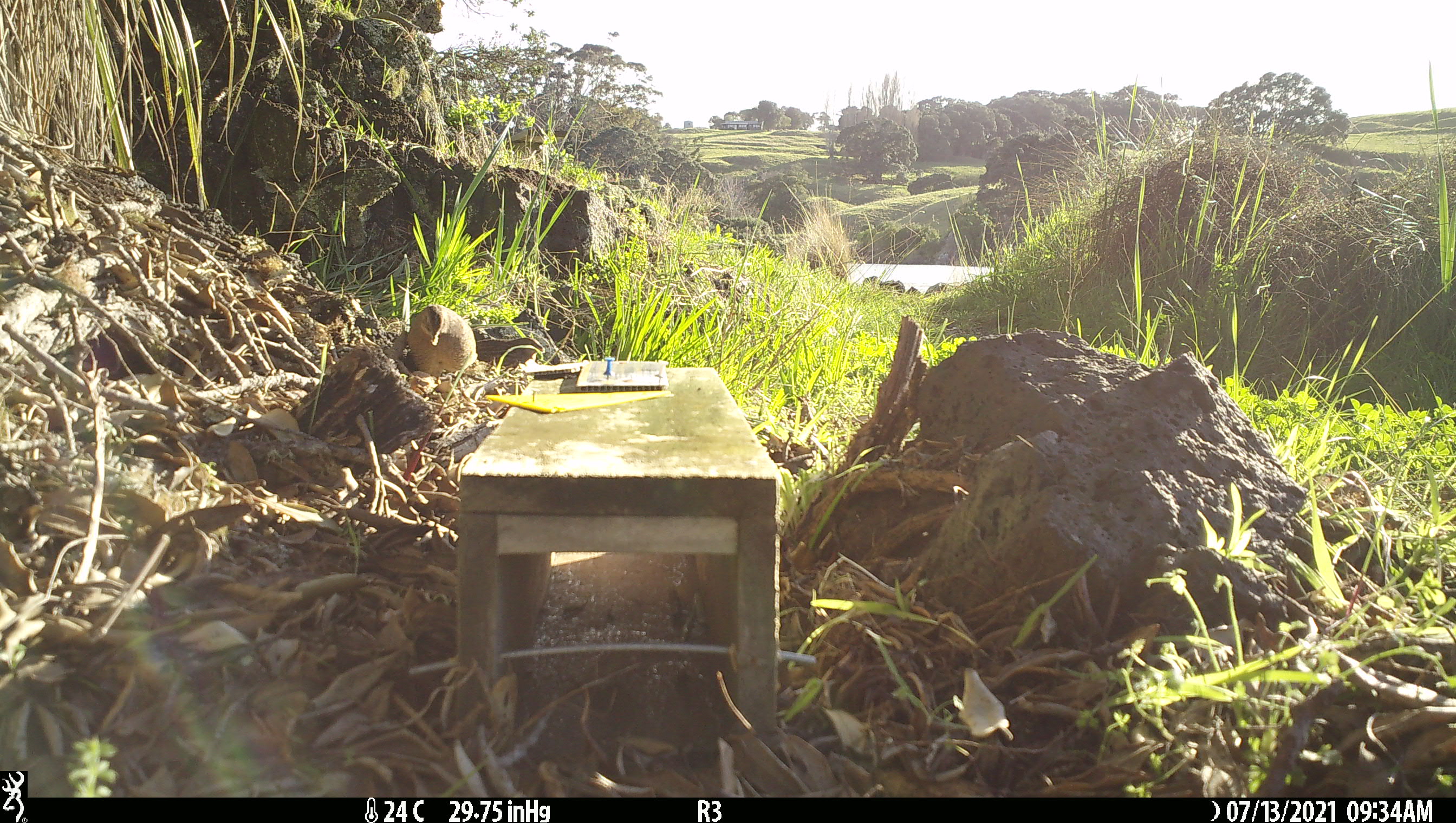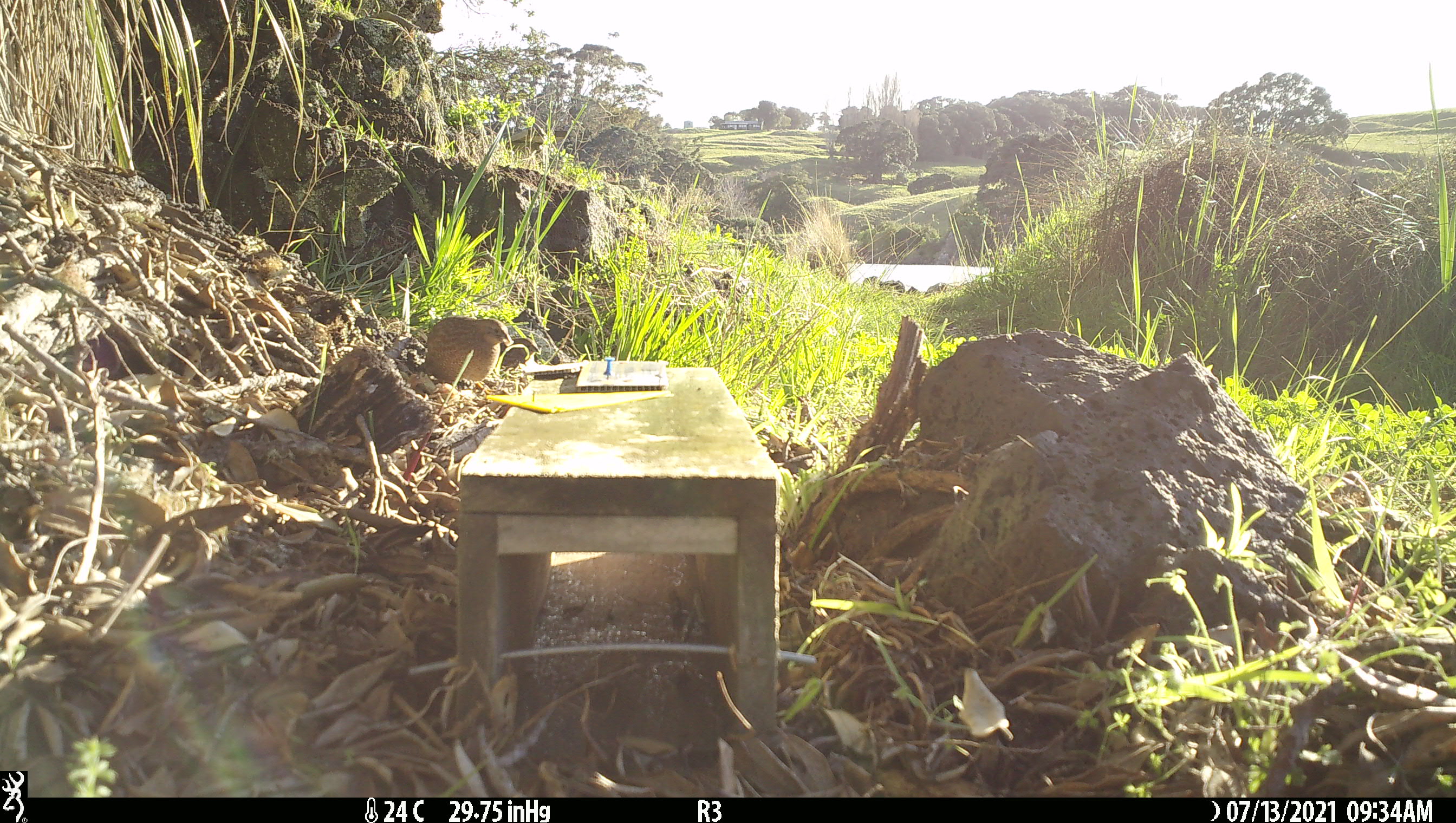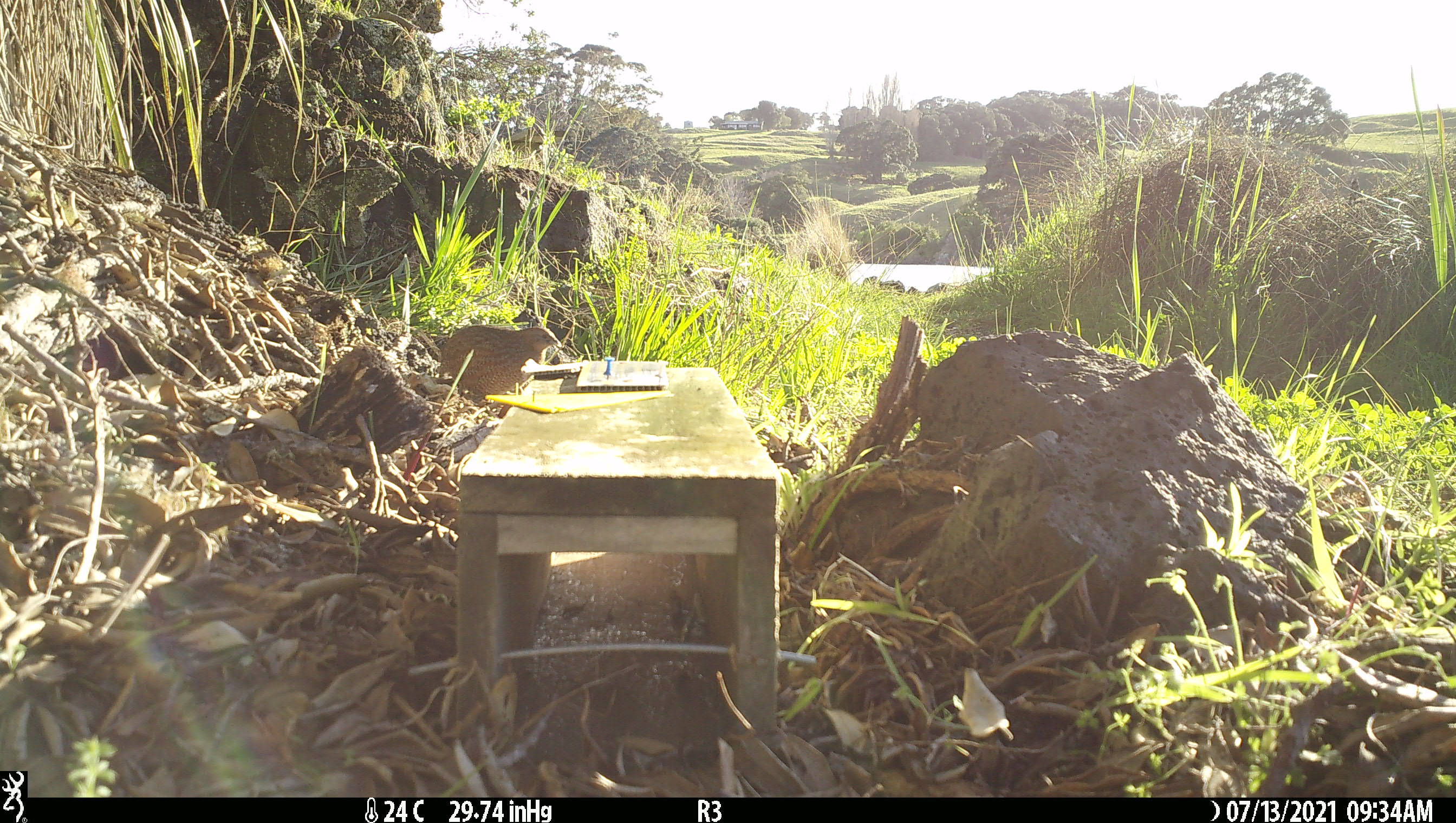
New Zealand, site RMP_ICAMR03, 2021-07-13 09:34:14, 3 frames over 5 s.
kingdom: Animalia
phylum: Chordata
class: Aves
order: Galliformes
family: Phasianidae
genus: Synoicus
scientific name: Synoicus ypsilophorus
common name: brown quail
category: quail brown